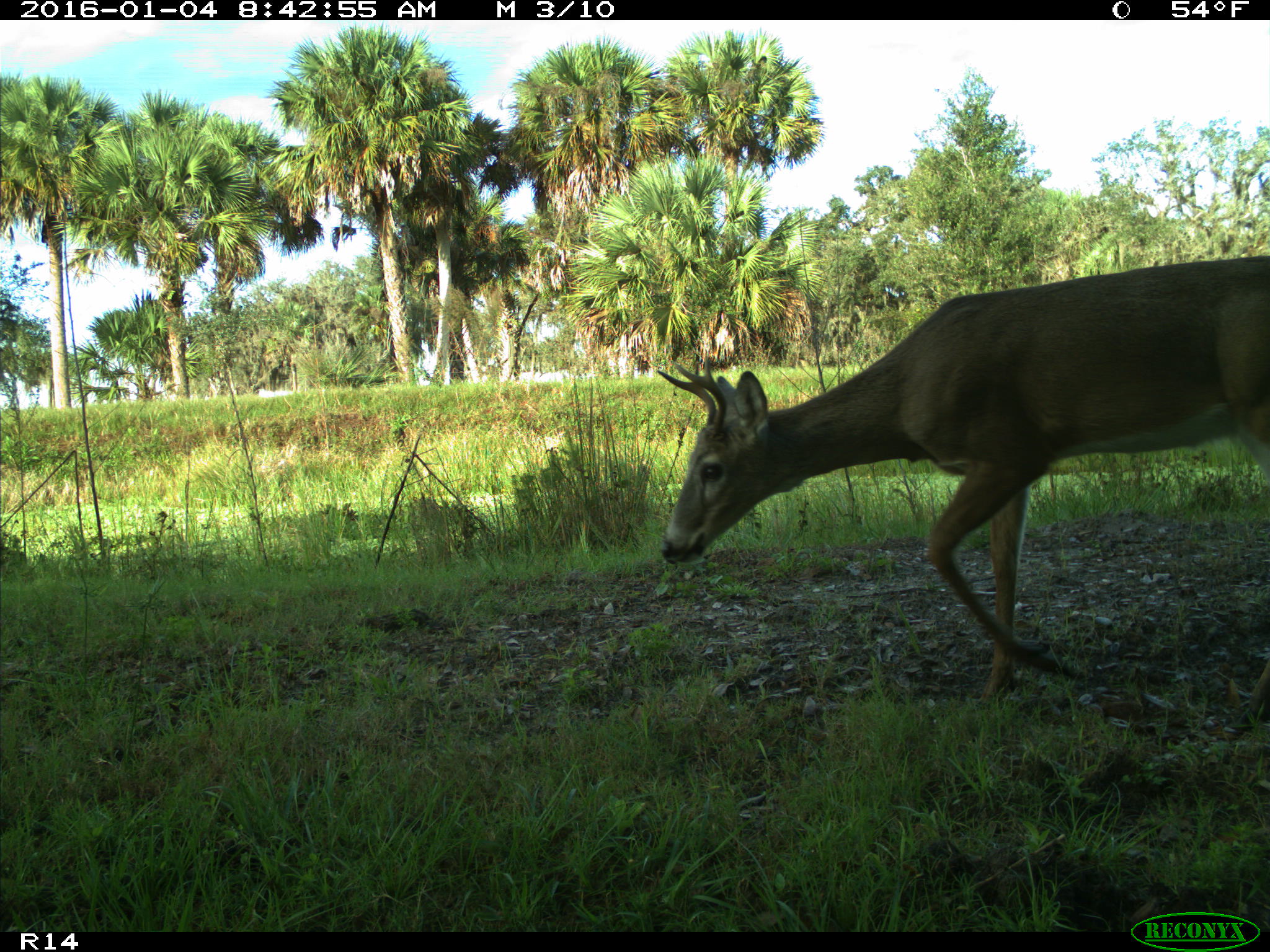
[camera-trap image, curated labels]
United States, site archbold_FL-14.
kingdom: Animalia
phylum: Chordata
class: Mammalia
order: Artiodactyla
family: Cervidae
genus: Odocoileus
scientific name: Odocoileus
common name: deer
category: unidentified deer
Unidentified deer (deer) (Odocoileus).